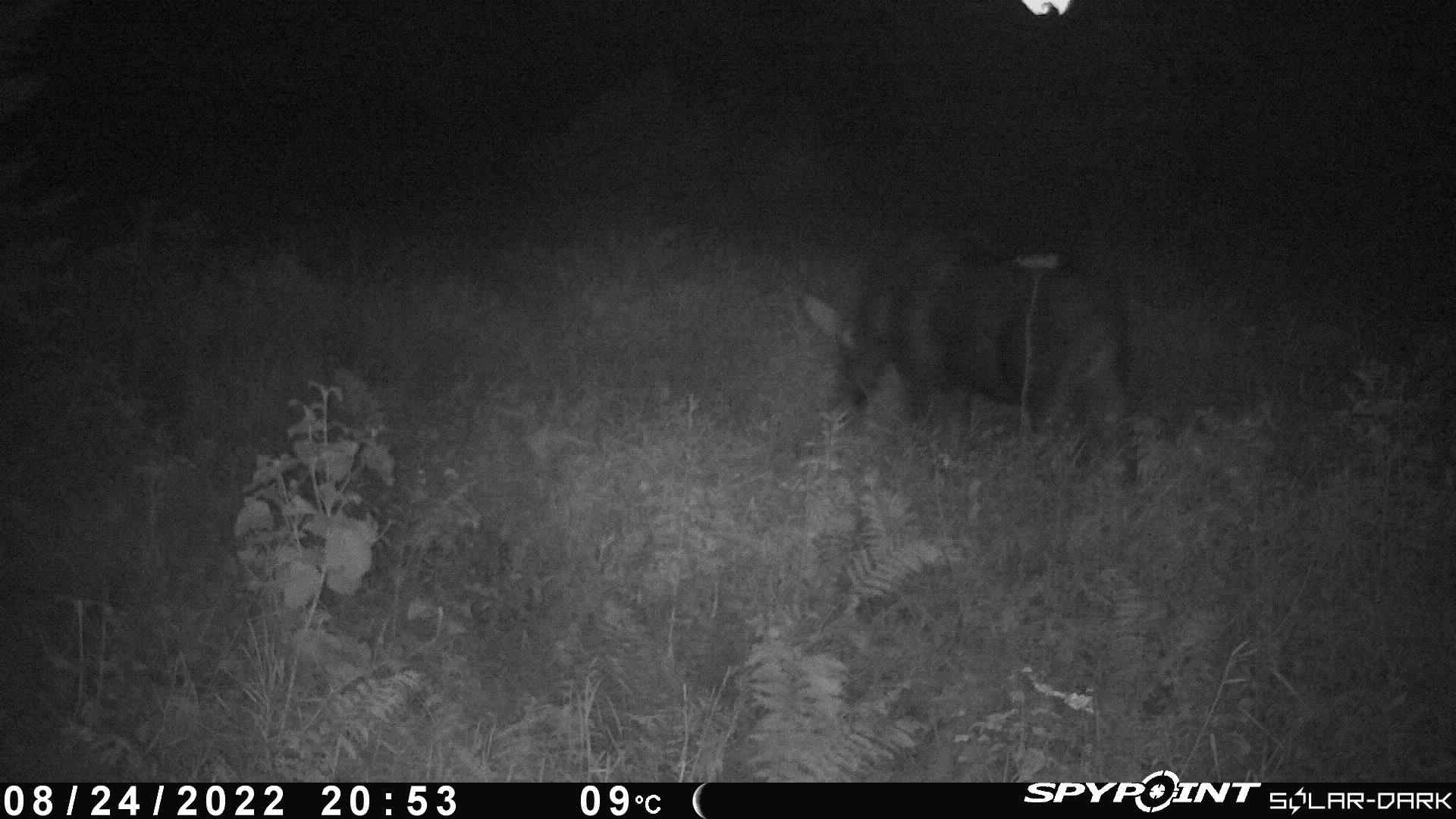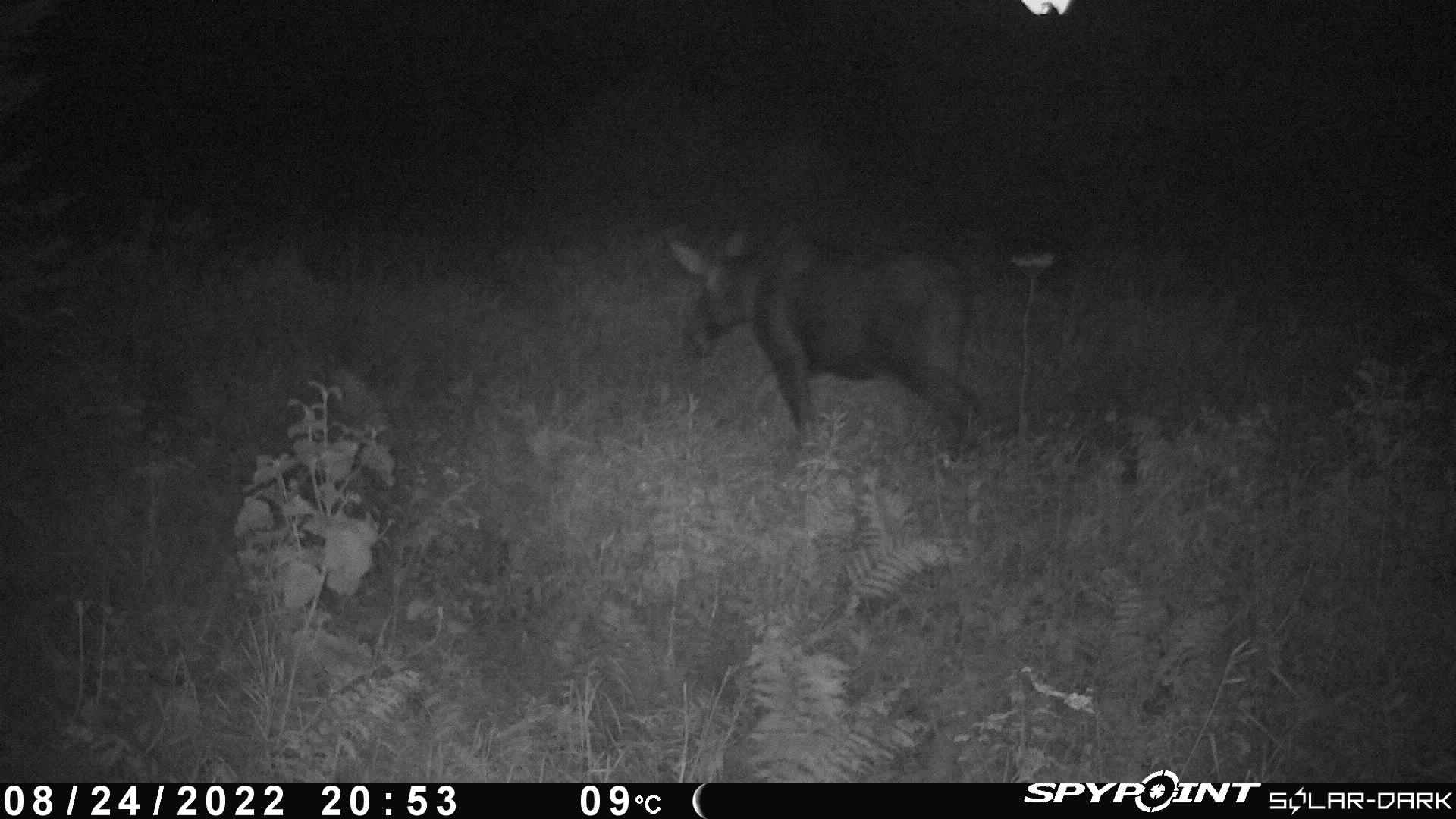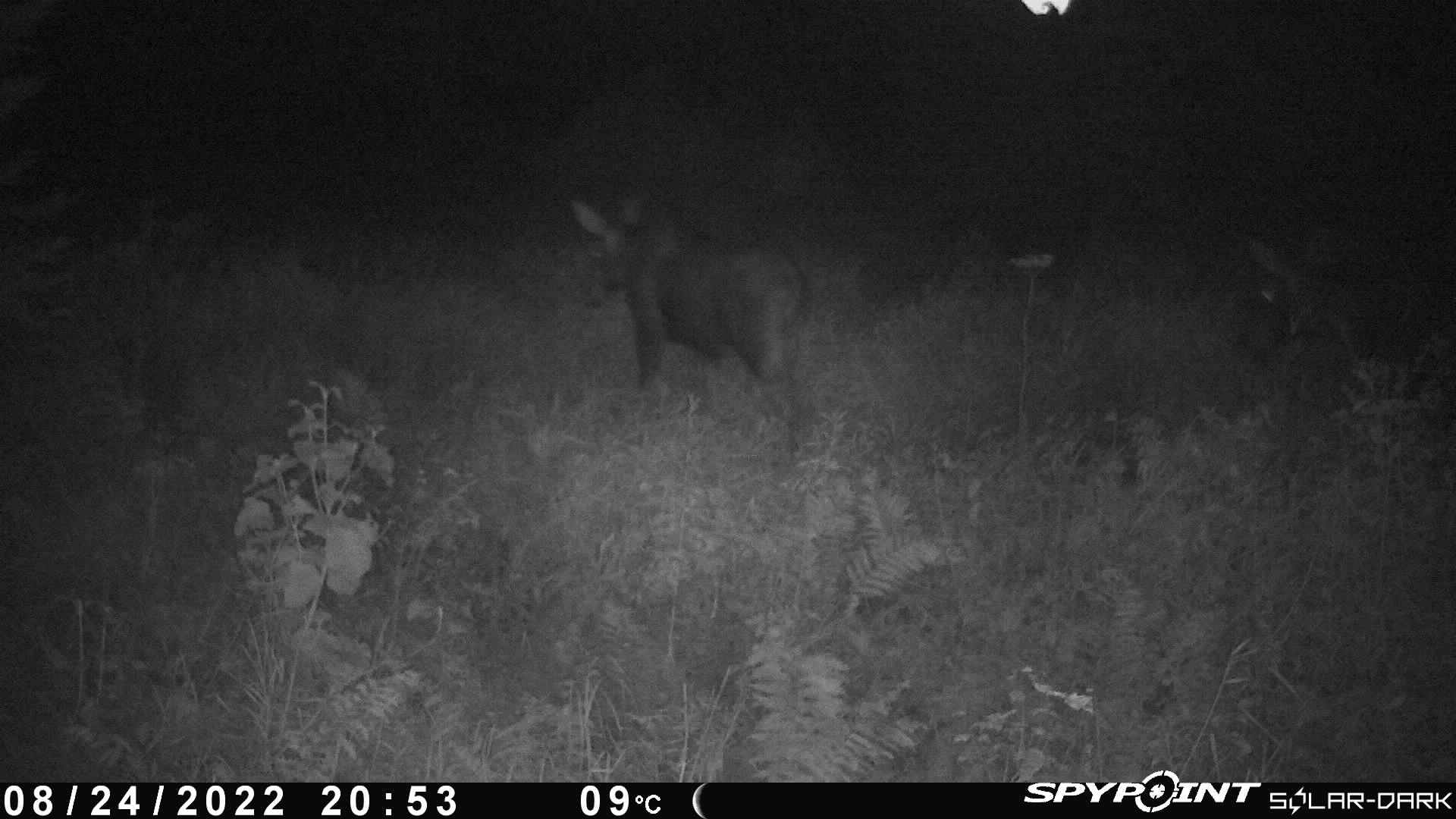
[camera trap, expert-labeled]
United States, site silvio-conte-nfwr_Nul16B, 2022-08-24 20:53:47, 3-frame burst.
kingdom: Animalia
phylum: Chordata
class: Mammalia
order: Artiodactyla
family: Cervidae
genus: Alces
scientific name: Alces alces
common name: moose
Moose (Alces alces).